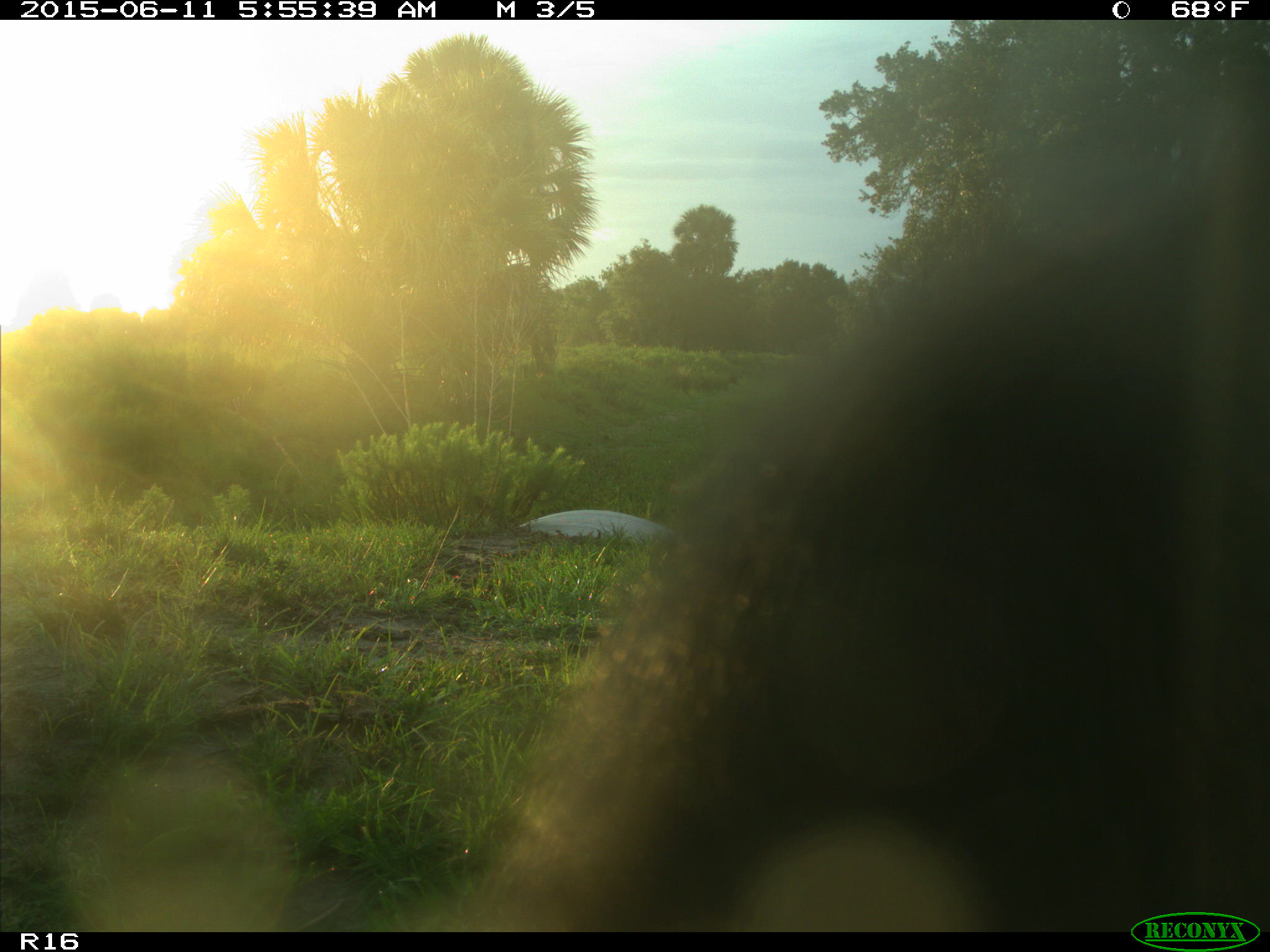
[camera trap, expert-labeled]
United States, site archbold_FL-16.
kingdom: Animalia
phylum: Chordata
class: Mammalia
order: Artiodactyla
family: Bovidae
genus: Bos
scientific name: Bos taurus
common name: domestic cow